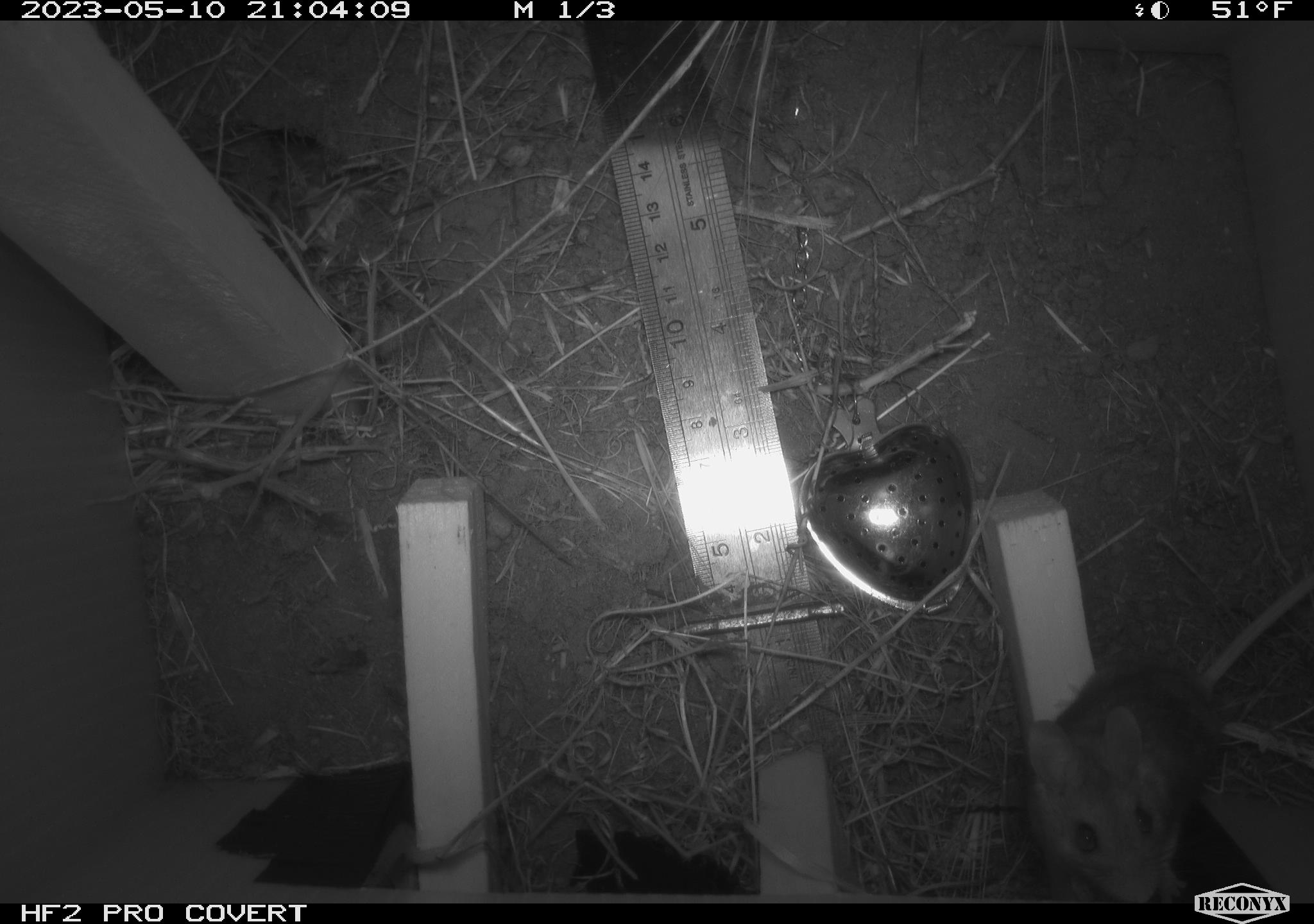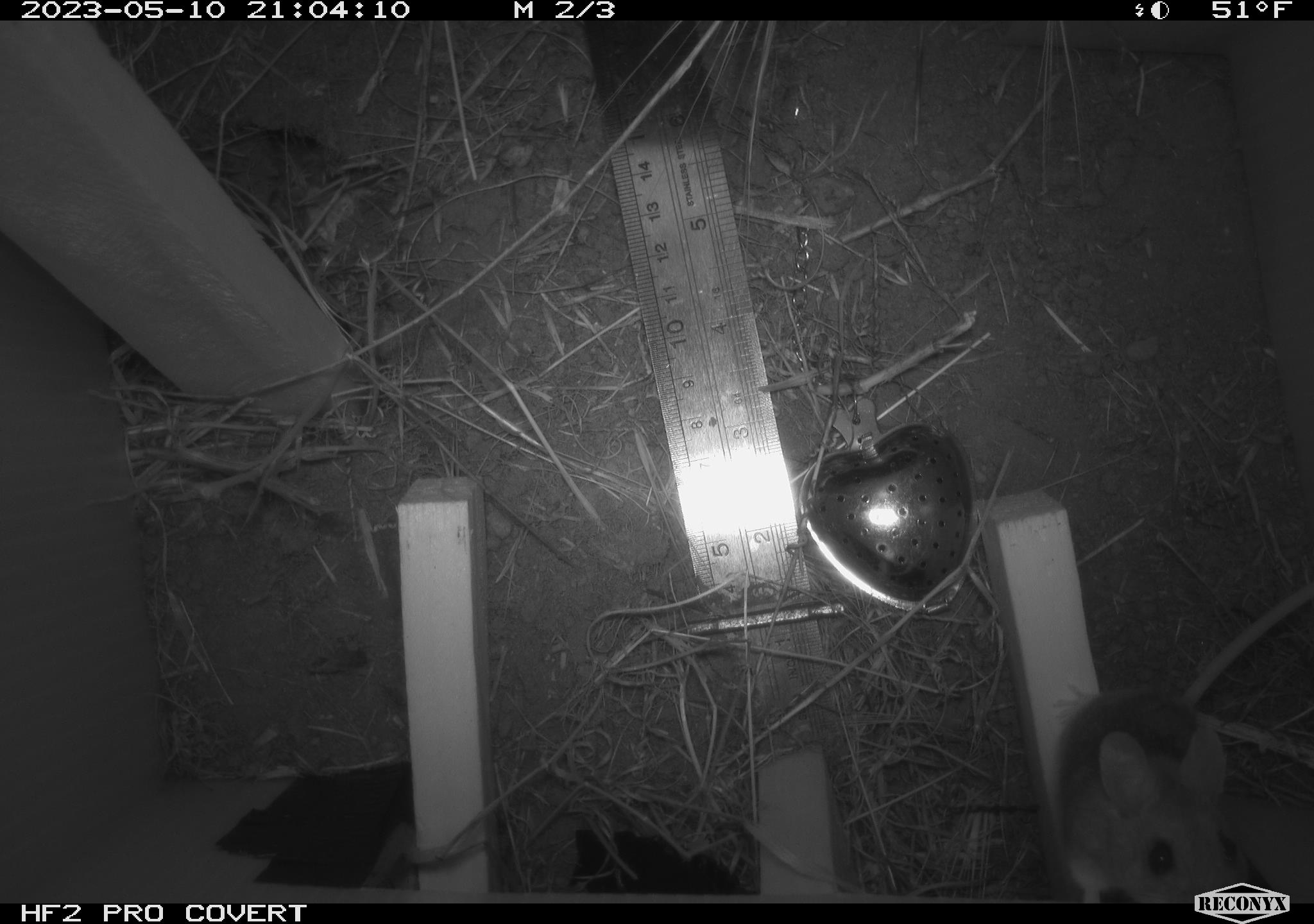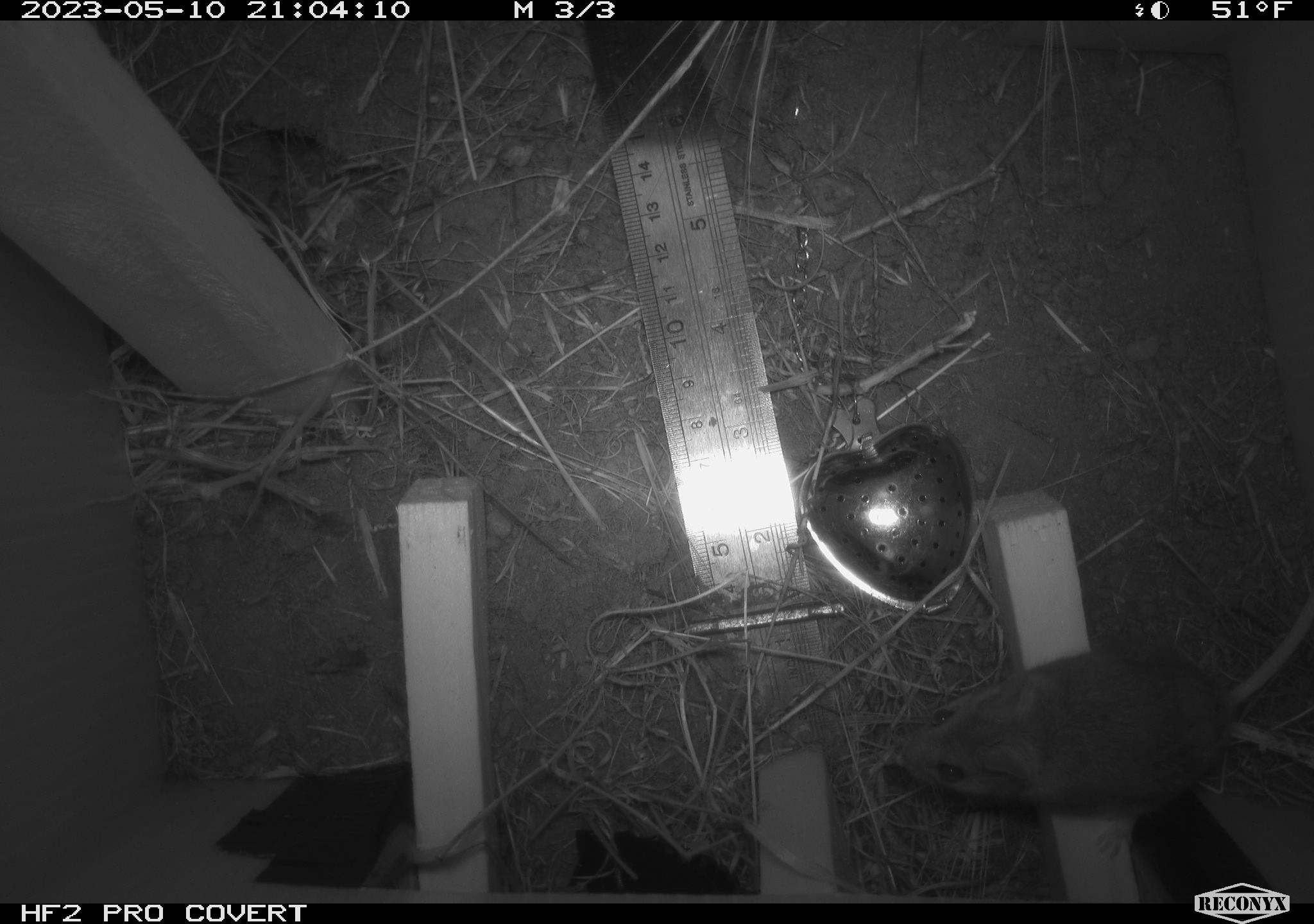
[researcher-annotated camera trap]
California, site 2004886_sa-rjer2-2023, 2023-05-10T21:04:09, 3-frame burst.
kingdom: Animalia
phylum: Chordata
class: Mammalia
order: Rodentia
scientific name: Rodentia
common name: mouse species